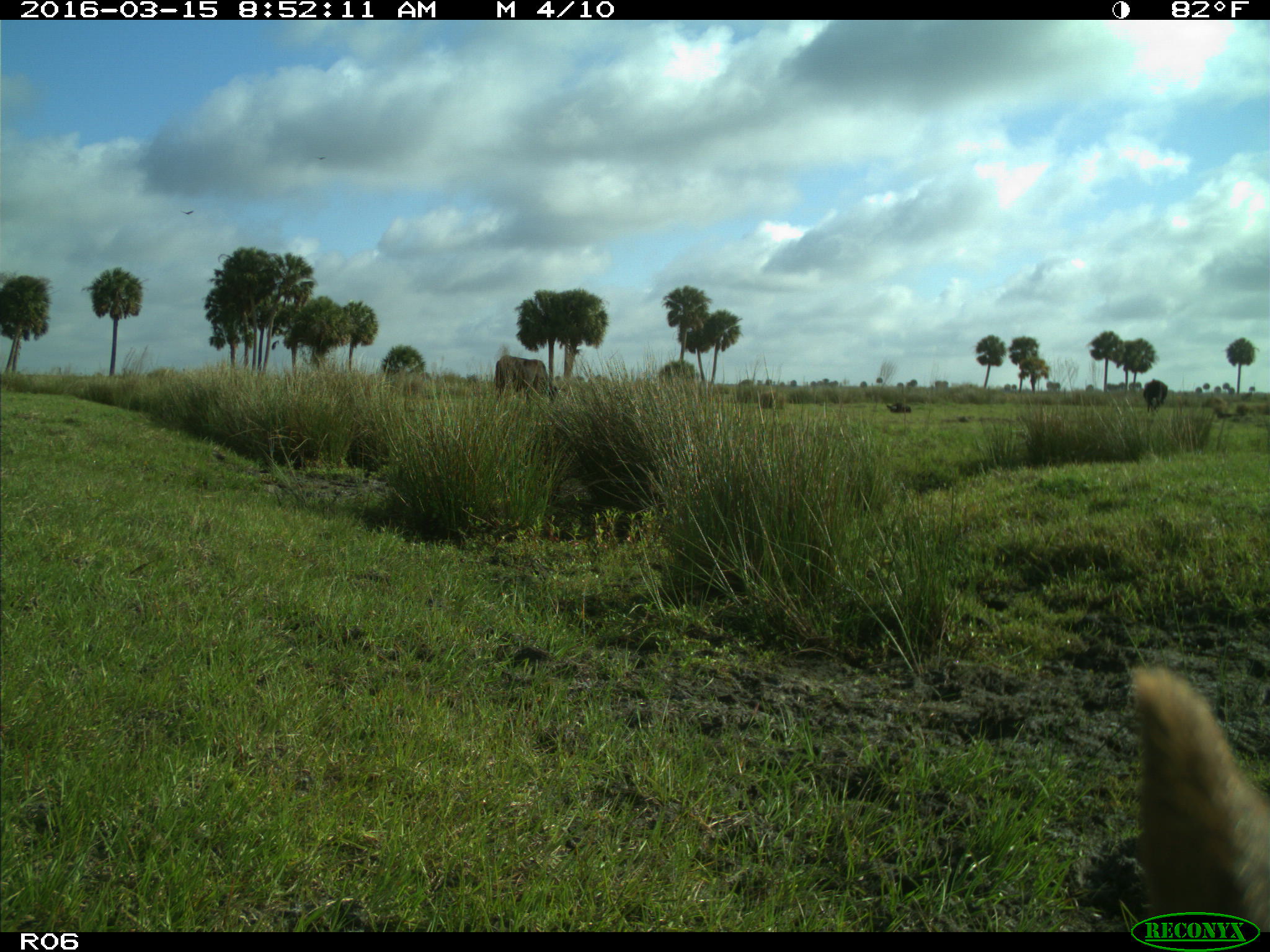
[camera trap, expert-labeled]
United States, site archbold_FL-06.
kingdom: Animalia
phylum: Chordata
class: Mammalia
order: Artiodactyla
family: Bovidae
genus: Bos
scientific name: Bos taurus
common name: domestic cow